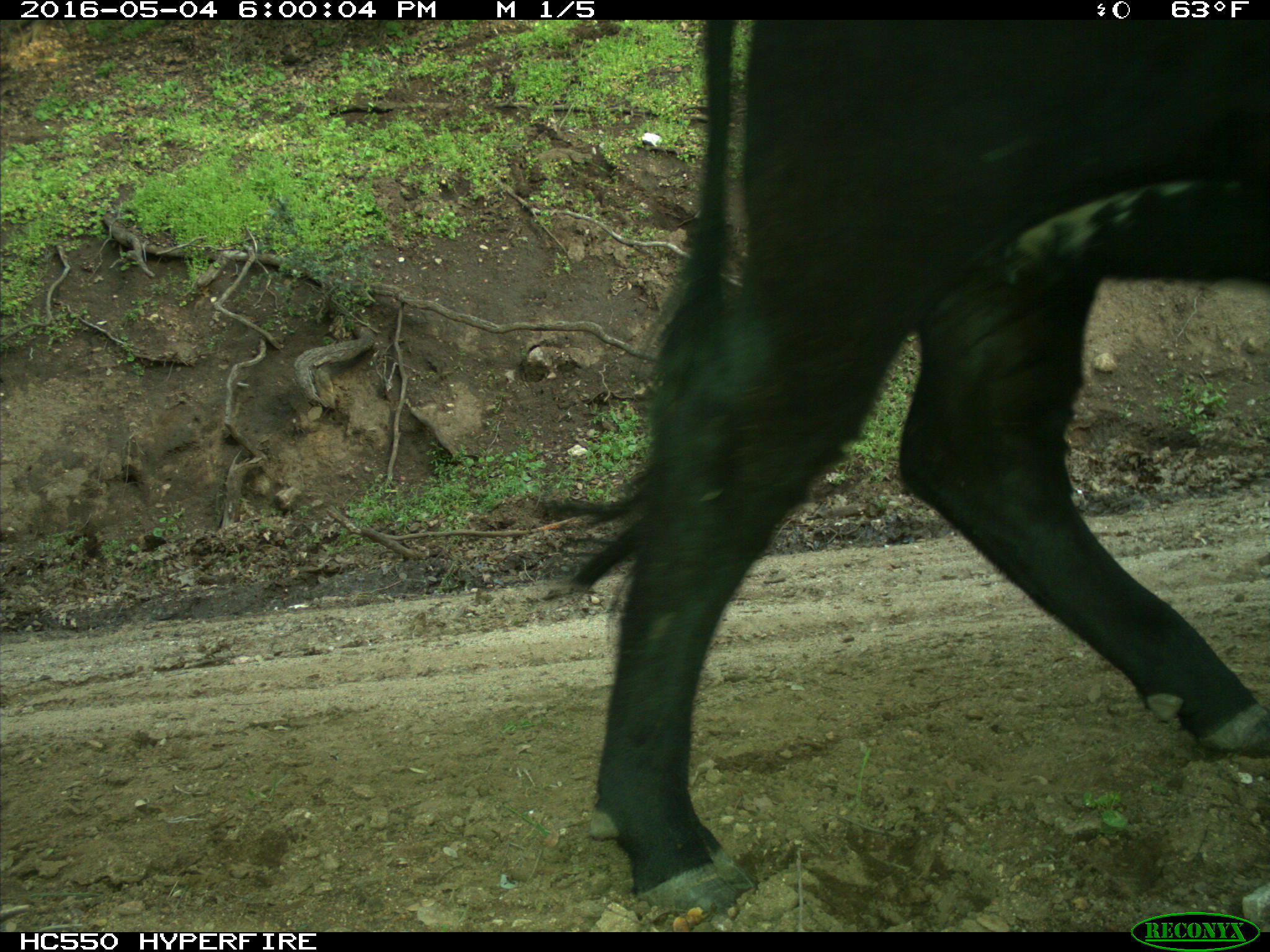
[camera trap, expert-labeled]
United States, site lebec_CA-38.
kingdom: Animalia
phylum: Chordata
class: Mammalia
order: Artiodactyla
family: Bovidae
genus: Bos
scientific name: Bos taurus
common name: domestic cow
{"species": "Bos taurus (domestic cow)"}